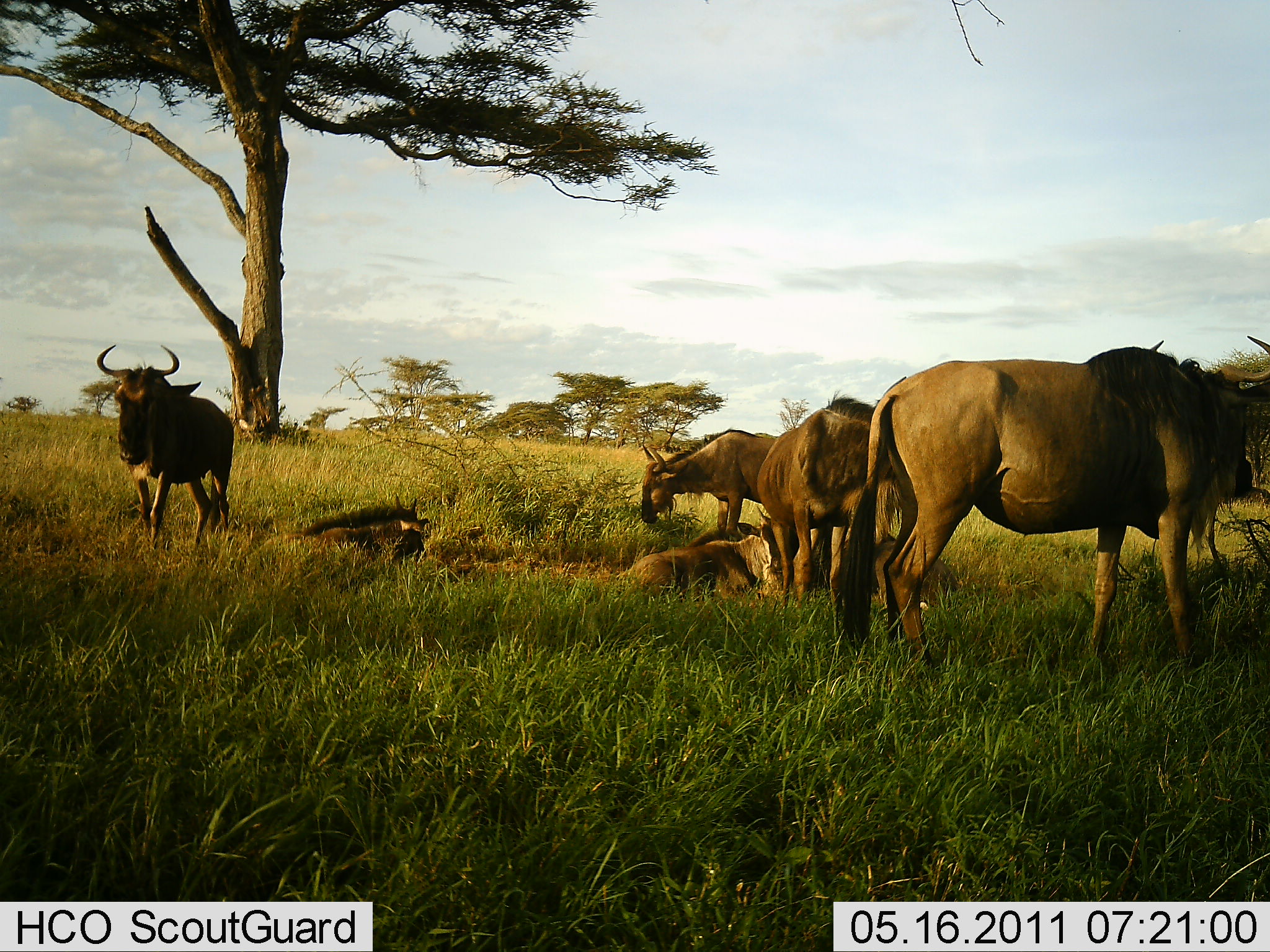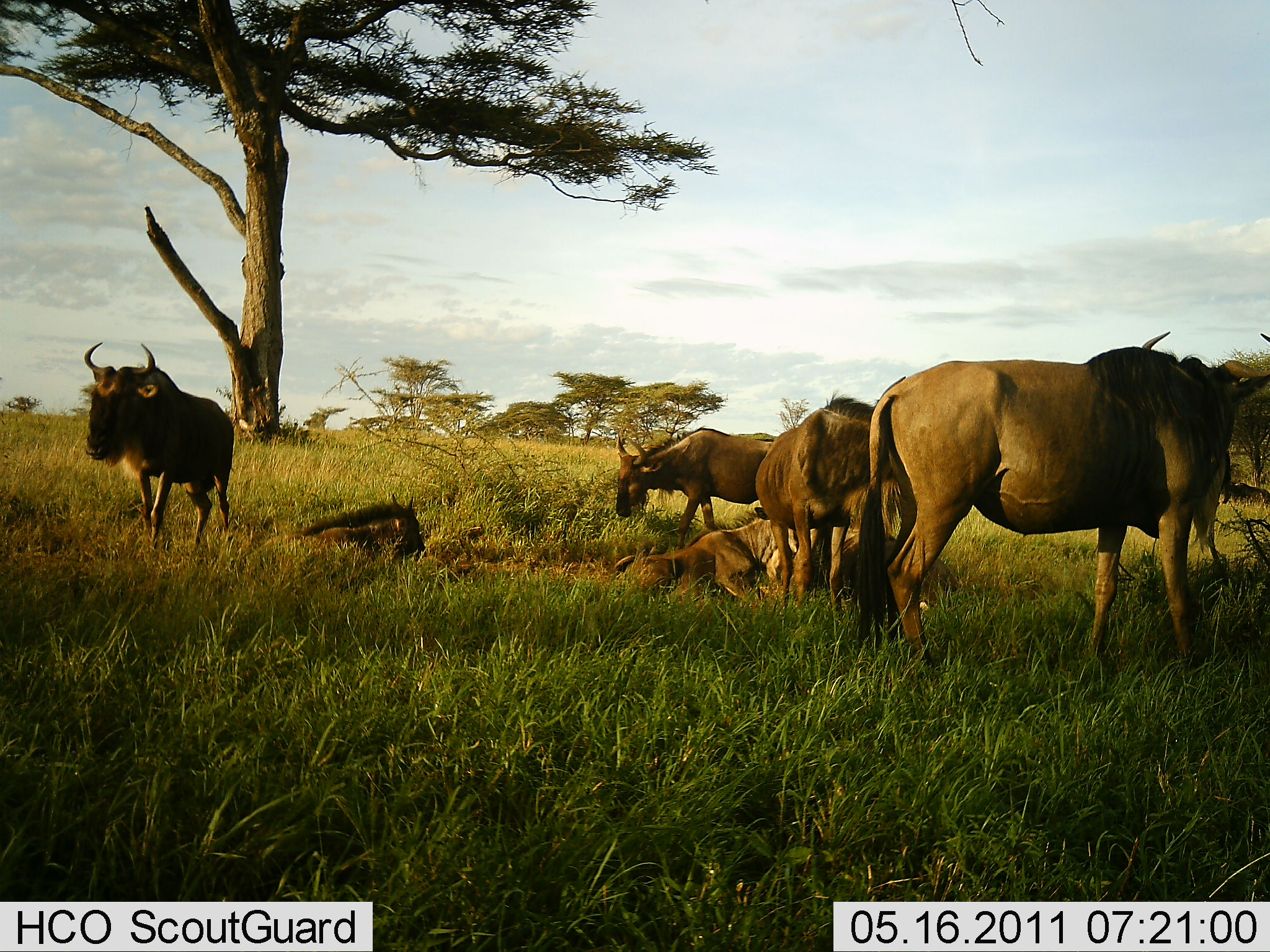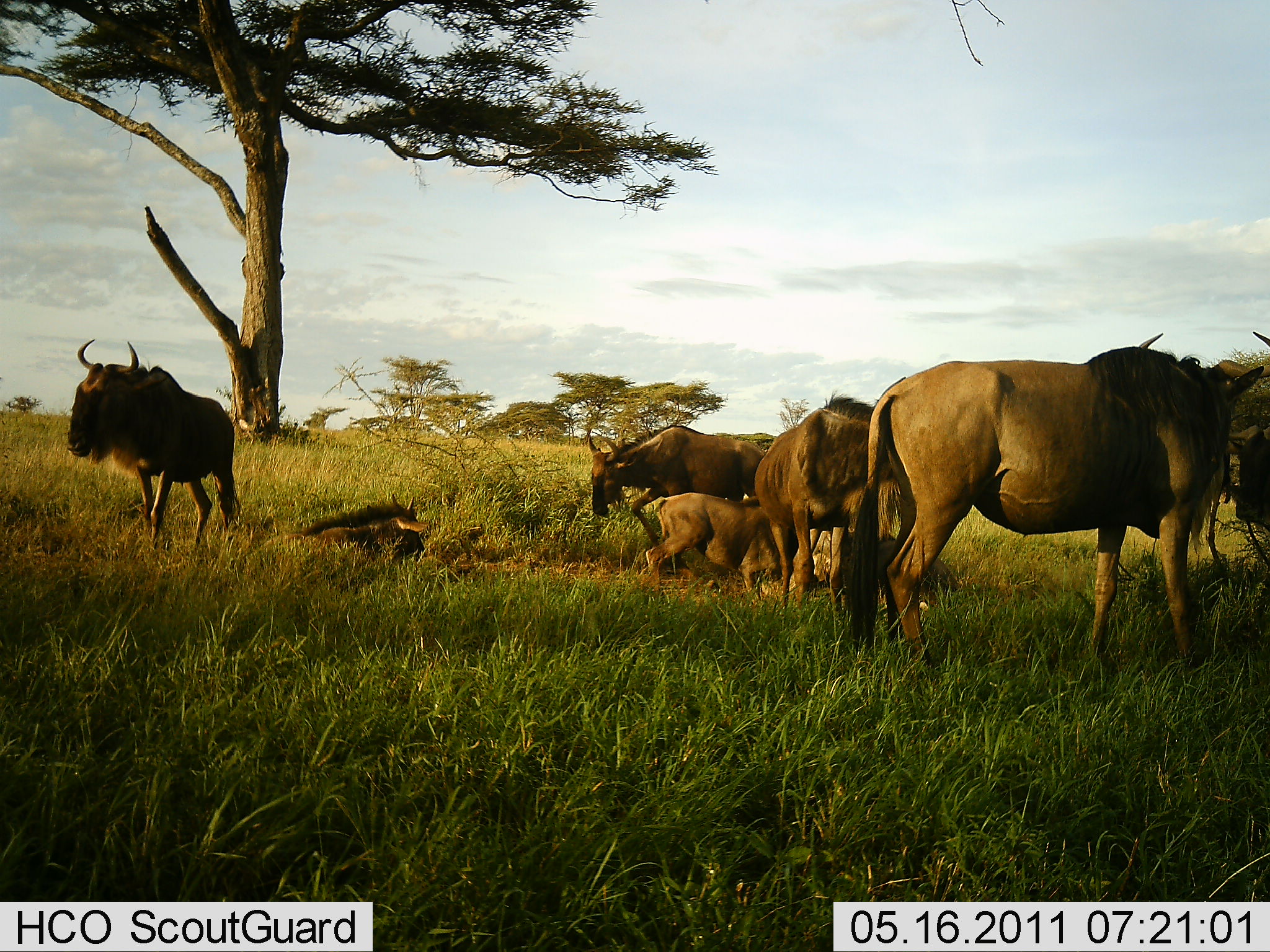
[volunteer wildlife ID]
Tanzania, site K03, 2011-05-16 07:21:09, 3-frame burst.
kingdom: Animalia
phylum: Chordata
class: Mammalia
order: Artiodactyla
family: Bovidae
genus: Connochaetes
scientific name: Connochaetes taurinus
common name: blue wildebeest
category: wildebeest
Wildebeest (blue wildebeest) (Connochaetes taurinus), count 6. Behavior (volunteer vote fractions): standing 73%, resting 91%, moving 18%, interacting 0%. Young present (vote fraction): 9%. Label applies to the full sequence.